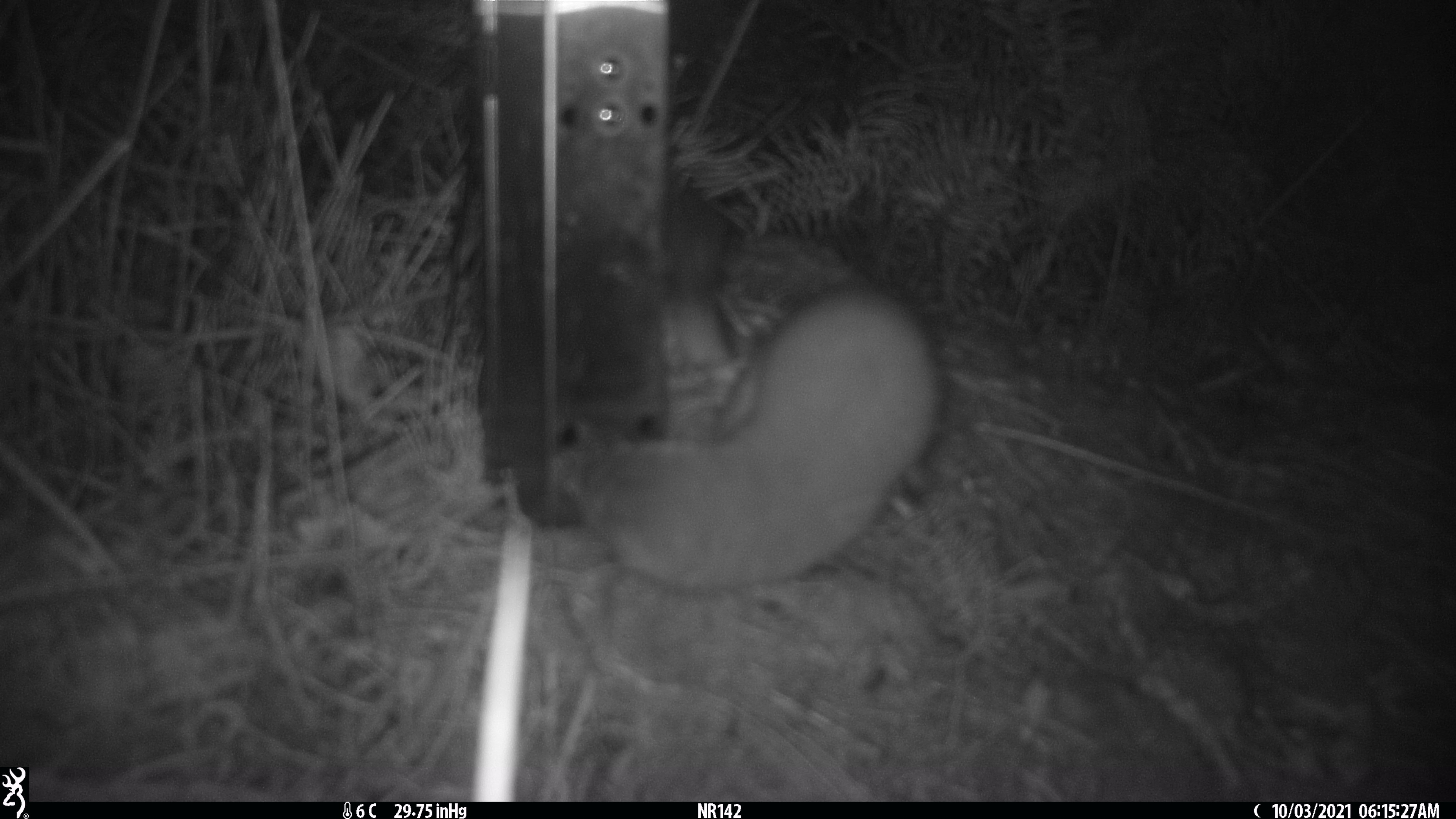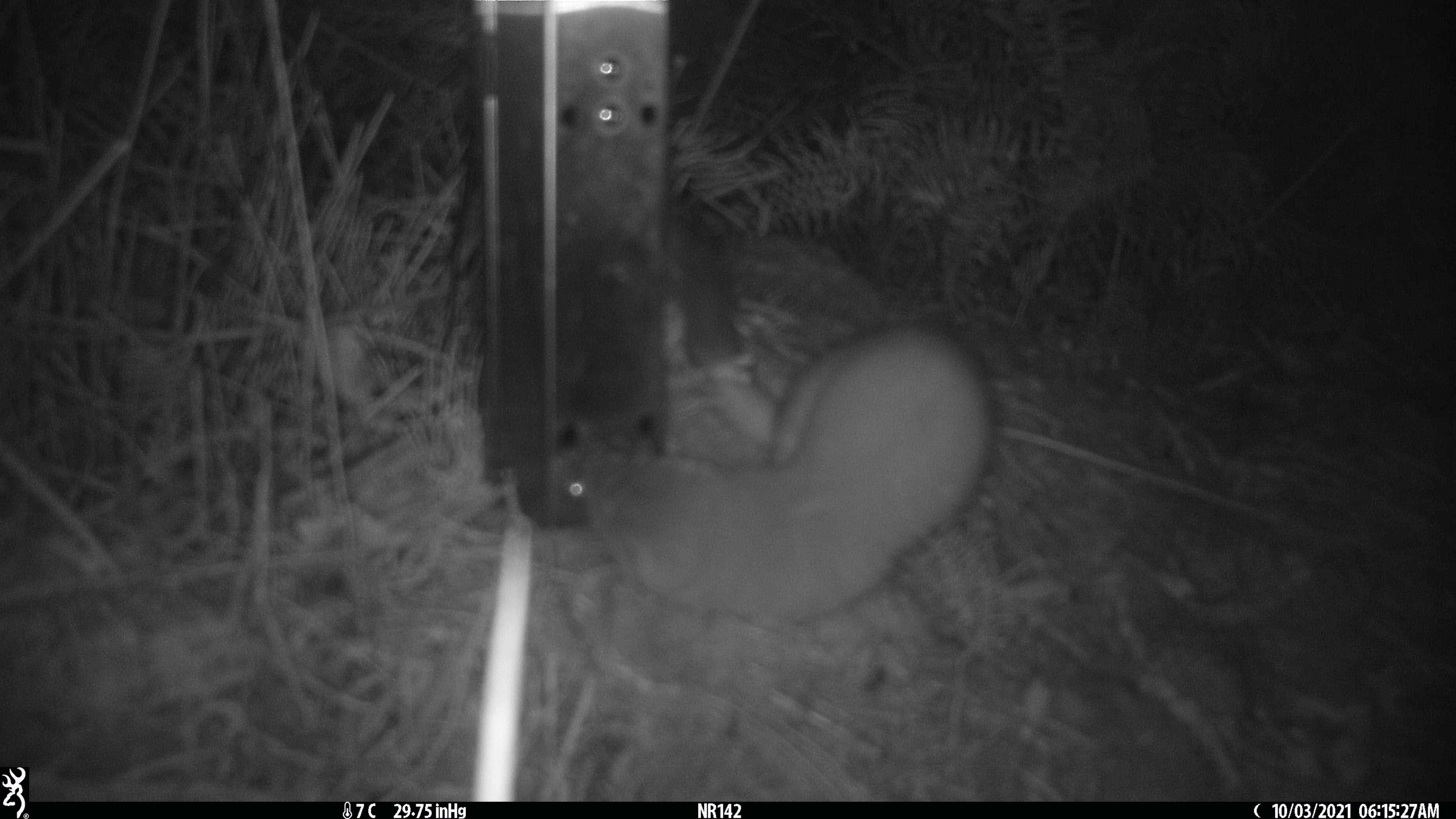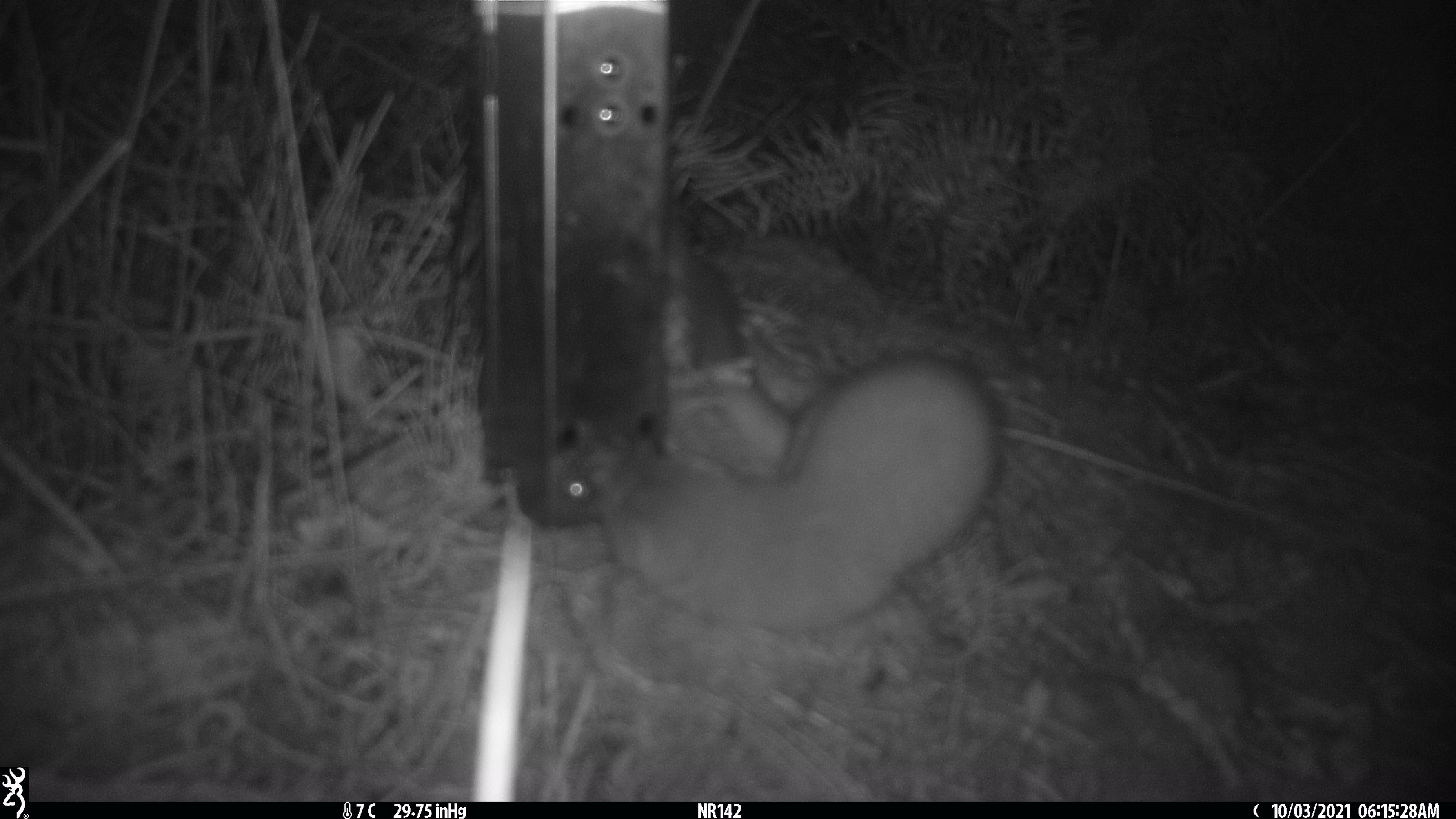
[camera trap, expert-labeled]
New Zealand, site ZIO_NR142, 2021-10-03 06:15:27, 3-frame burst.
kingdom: Animalia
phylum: Chordata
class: Mammalia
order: Carnivora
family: Mustelidae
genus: Mustela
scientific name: Mustela erminea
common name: stoat